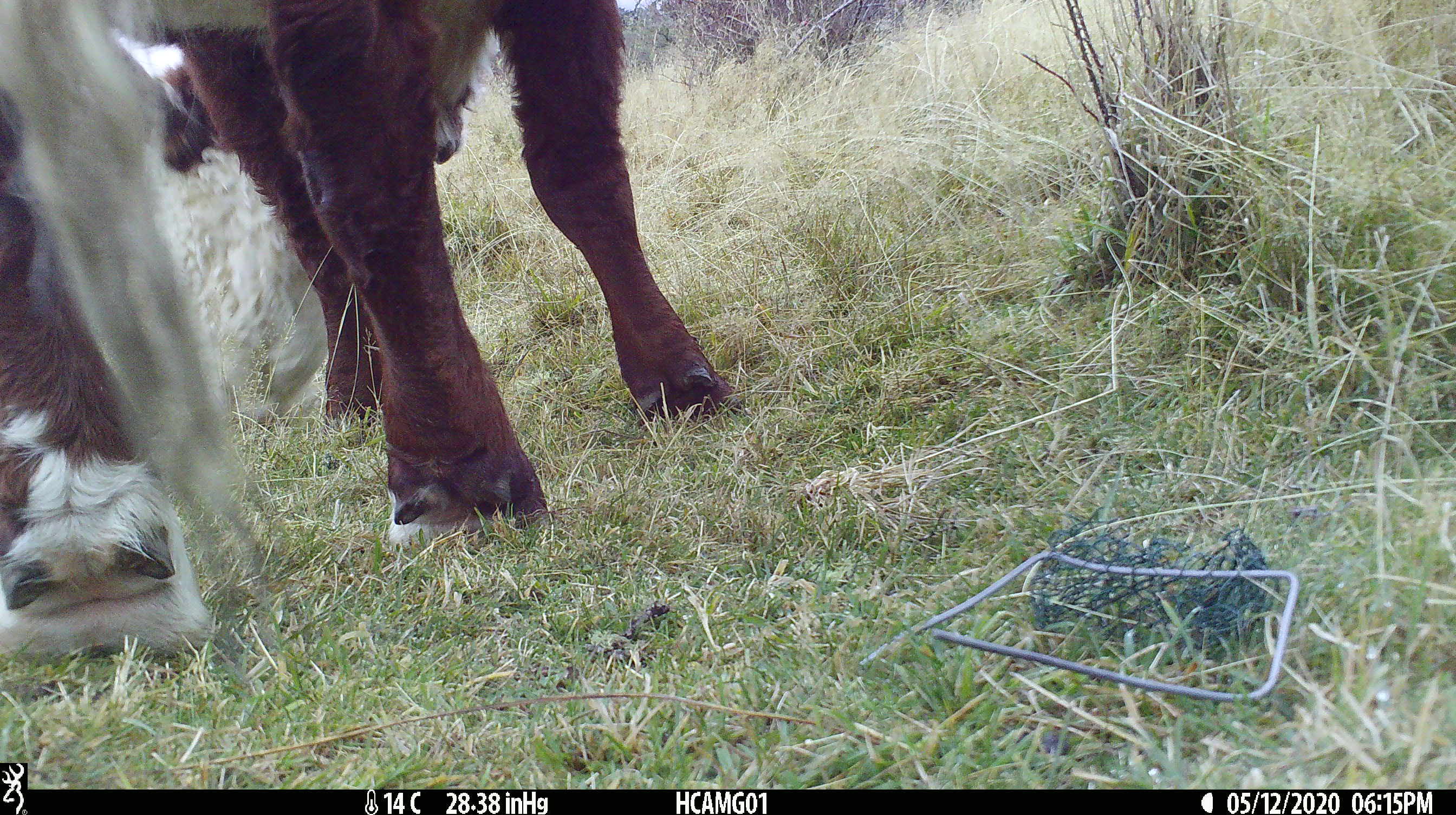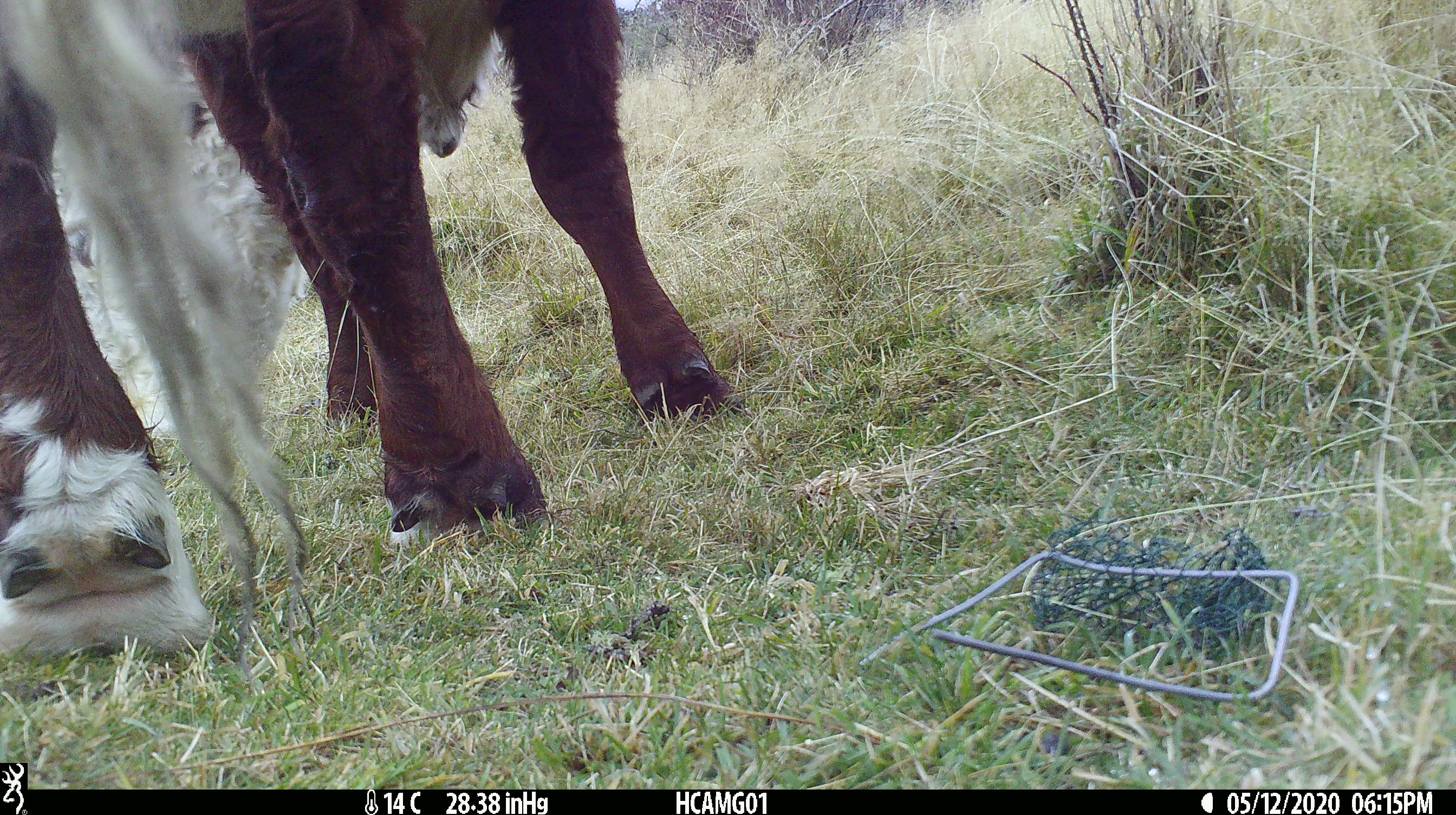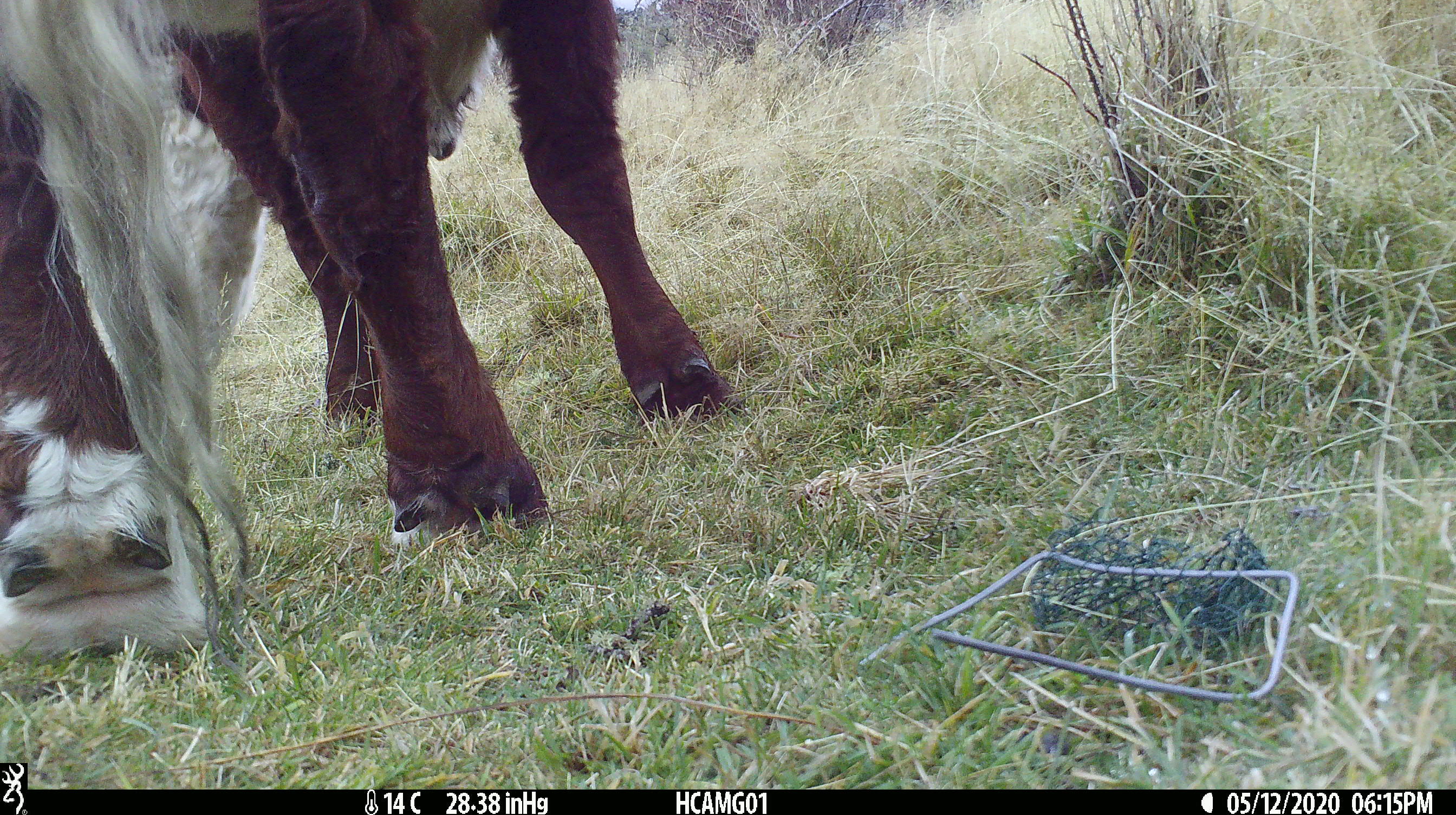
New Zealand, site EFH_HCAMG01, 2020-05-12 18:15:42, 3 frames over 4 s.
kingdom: Animalia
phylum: Chordata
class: Mammalia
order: Artiodactyla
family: Bovidae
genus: Bos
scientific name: Bos taurus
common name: domestic cow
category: cow